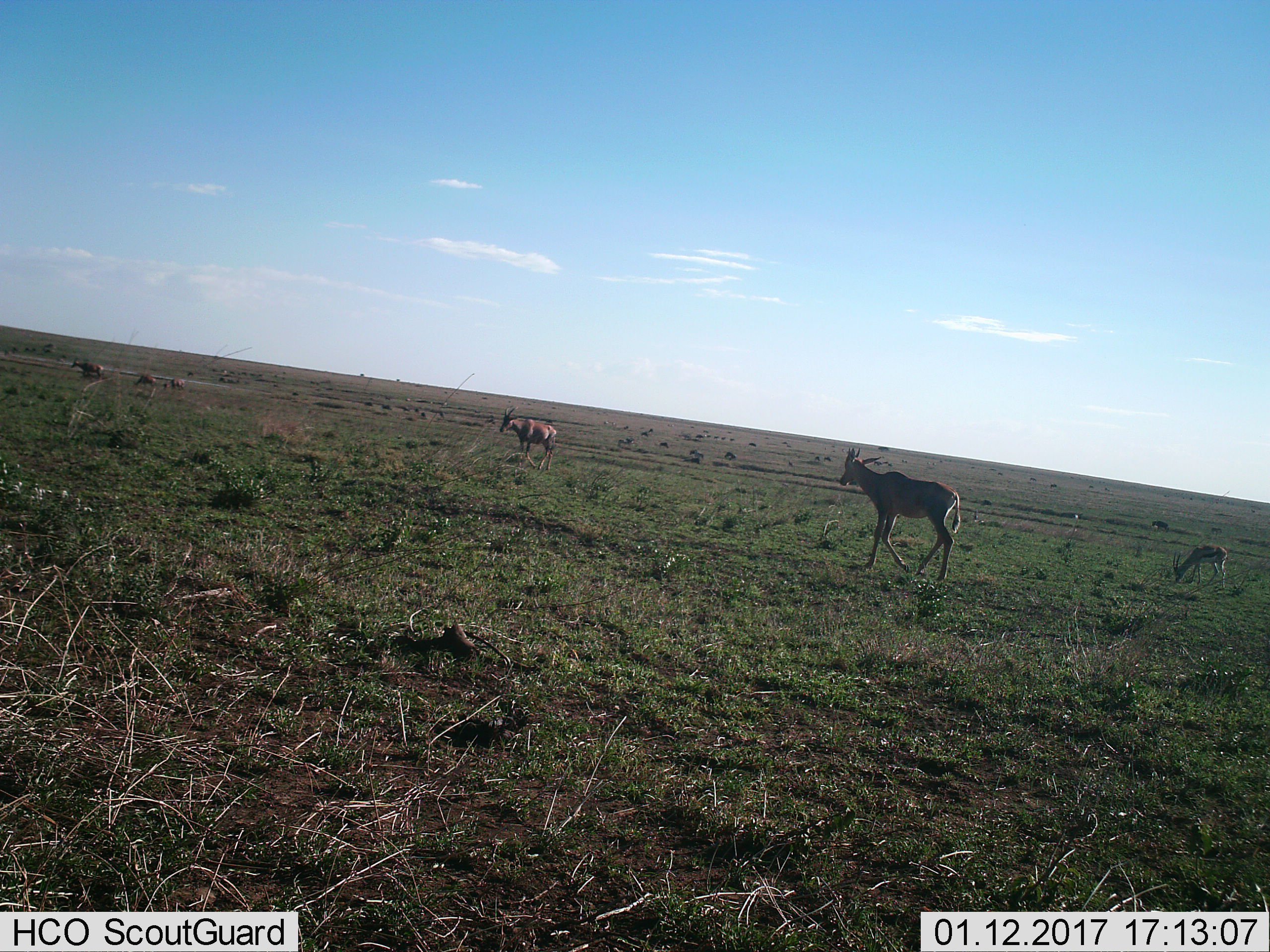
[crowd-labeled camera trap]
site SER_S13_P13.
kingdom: Animalia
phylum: Chordata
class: Mammalia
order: Artiodactyla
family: Bovidae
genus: Eudorcas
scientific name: Eudorcas thomsonii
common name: thomson's gazelle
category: gazellethomsons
Gazellethomsons (thomson's gazelle) (Eudorcas thomsonii), count 1. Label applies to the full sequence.